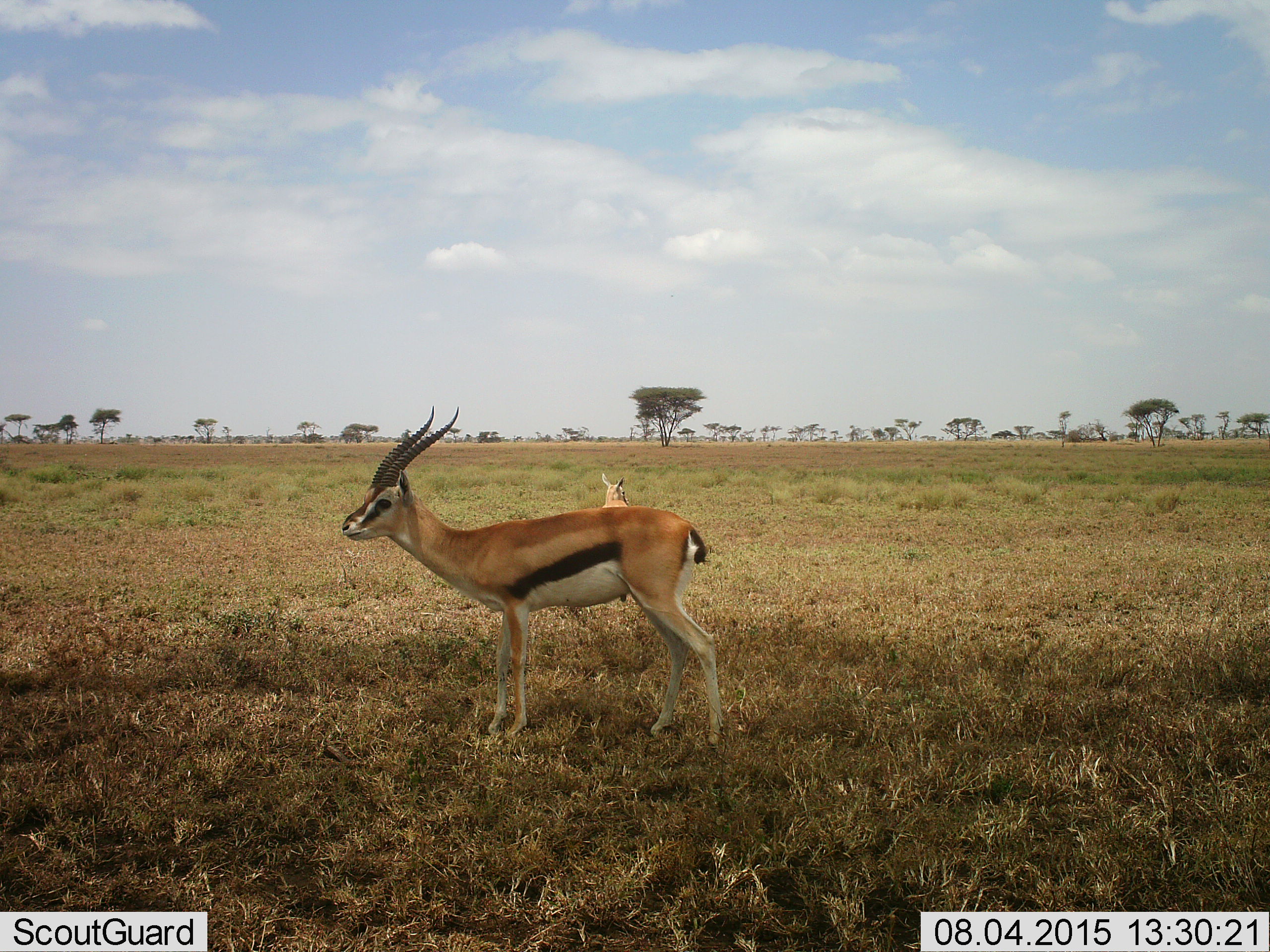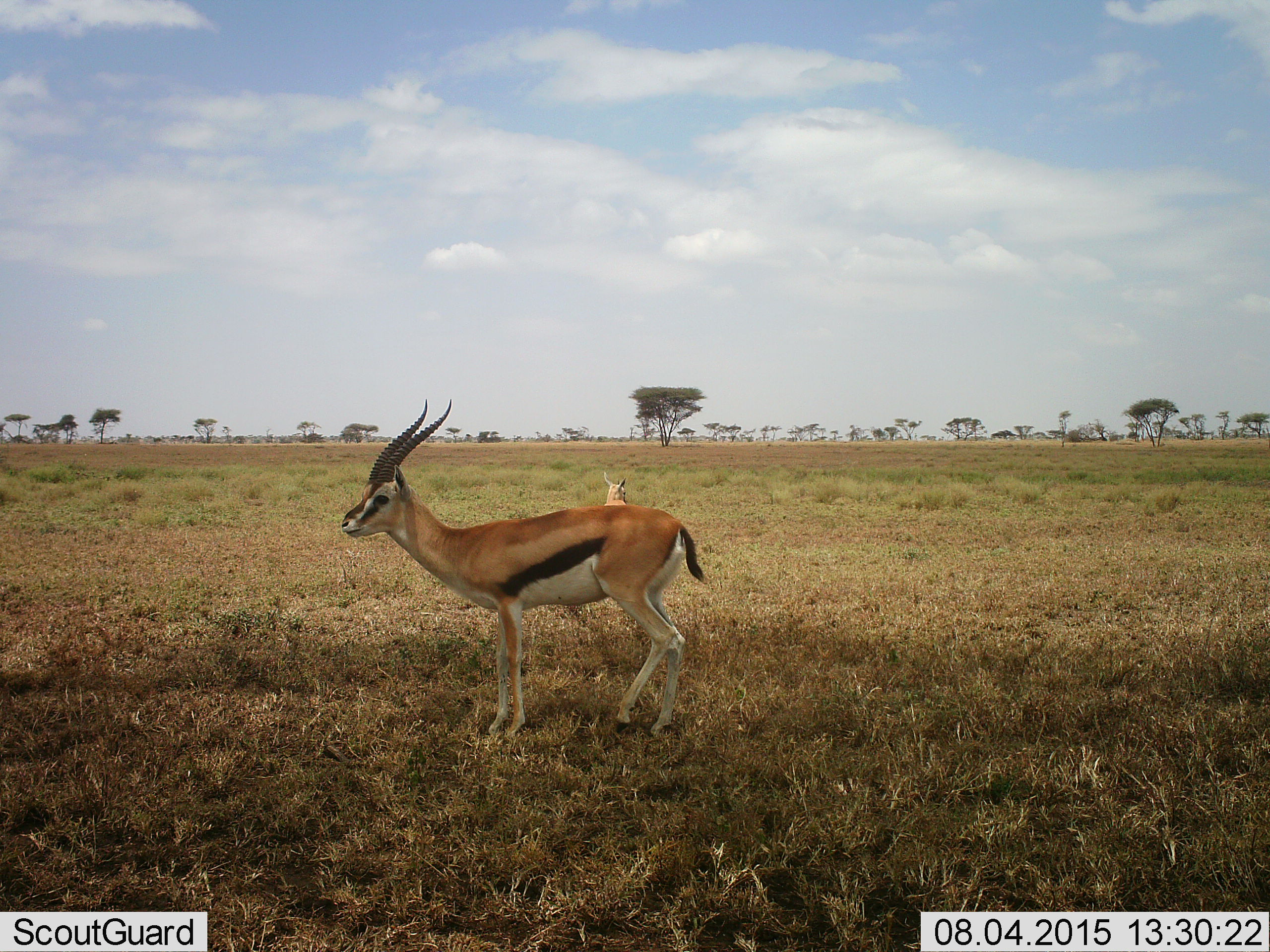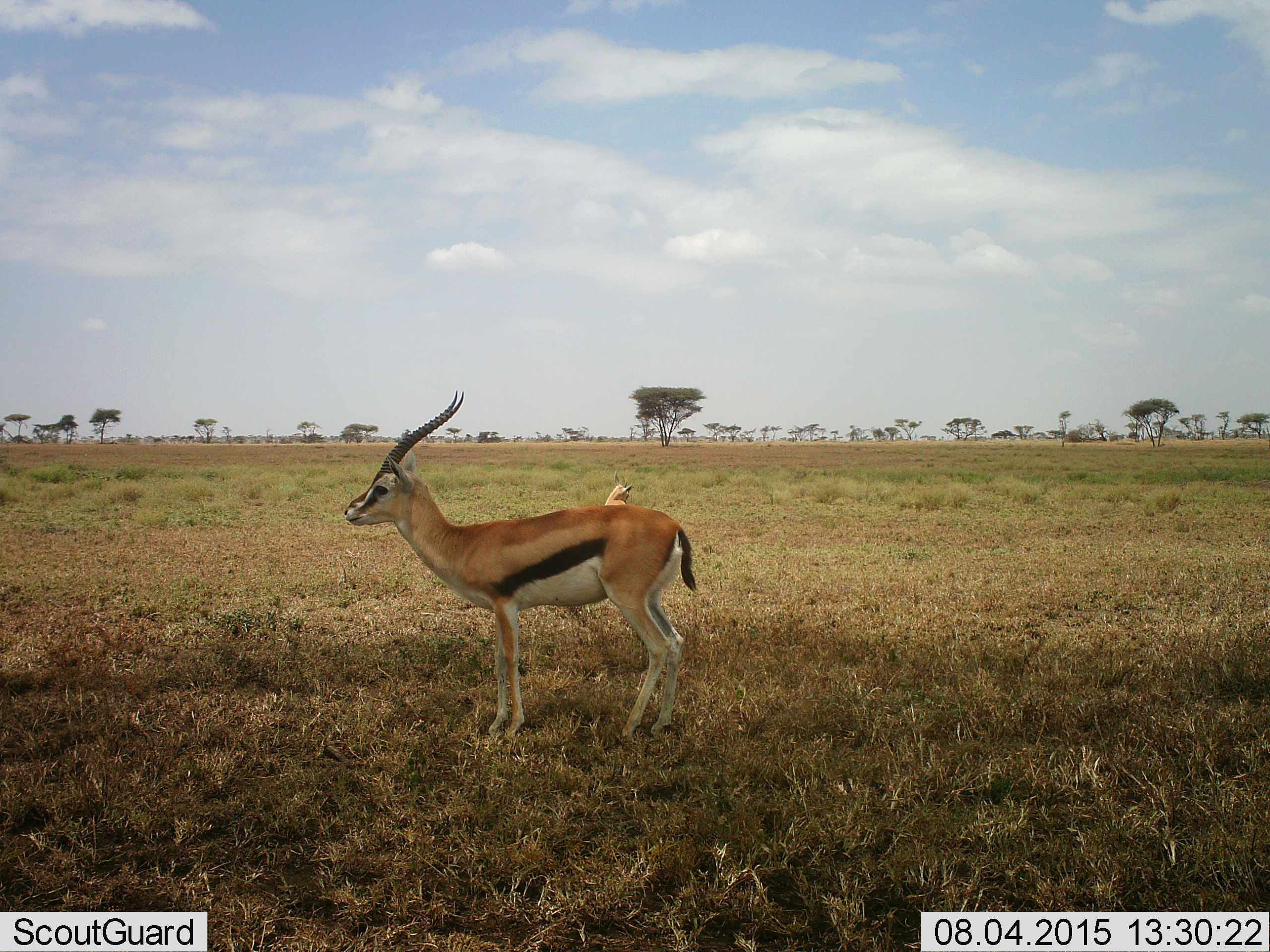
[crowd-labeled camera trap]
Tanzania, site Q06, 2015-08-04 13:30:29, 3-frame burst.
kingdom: Animalia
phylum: Chordata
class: Mammalia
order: Artiodactyla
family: Bovidae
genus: Eudorcas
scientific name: Eudorcas thomsonii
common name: thomson's gazelle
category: gazellethomsons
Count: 2.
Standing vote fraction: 88%.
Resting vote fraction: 25%.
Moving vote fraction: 12%.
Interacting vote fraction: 0%.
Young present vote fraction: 38%.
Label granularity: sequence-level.